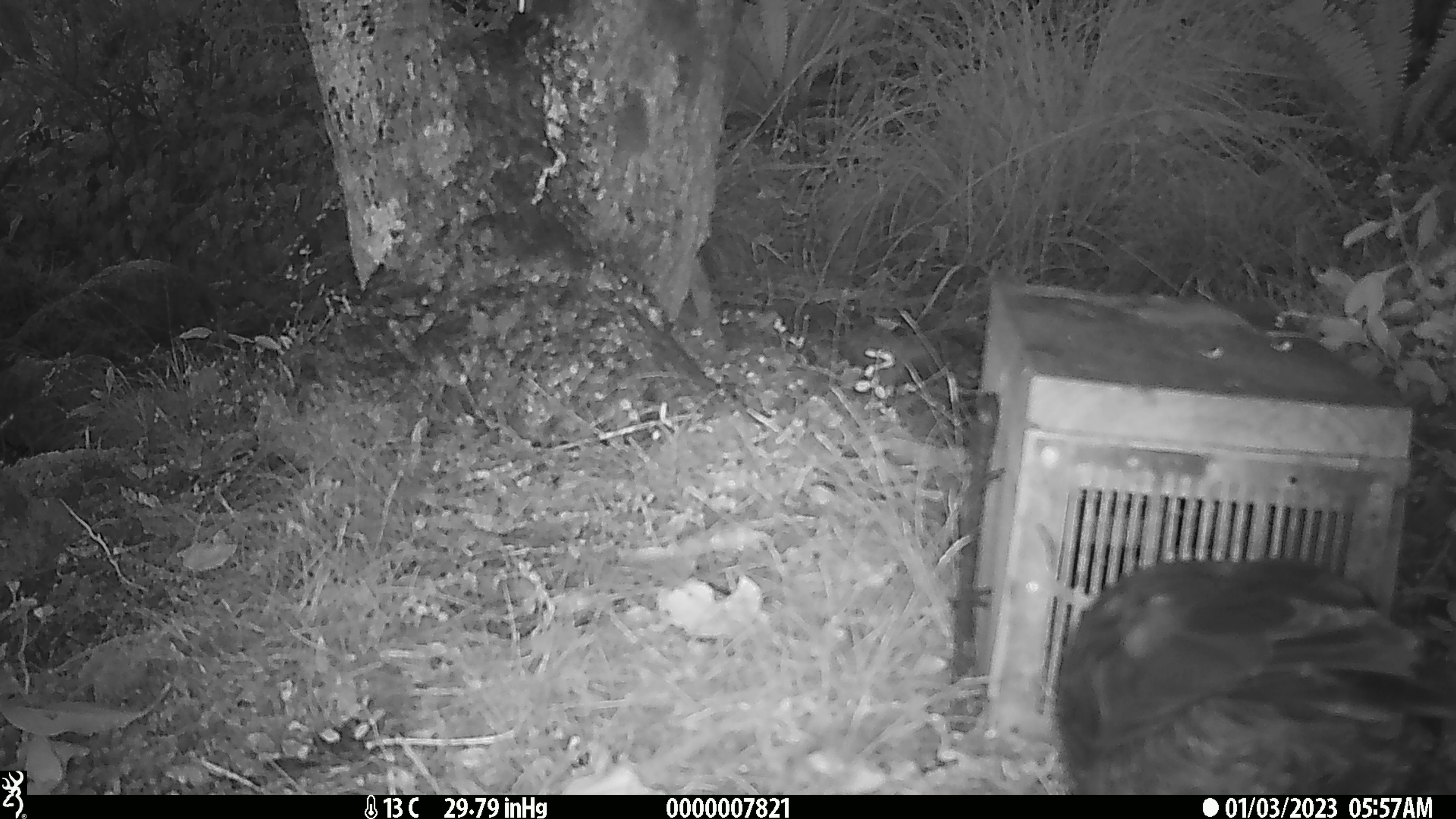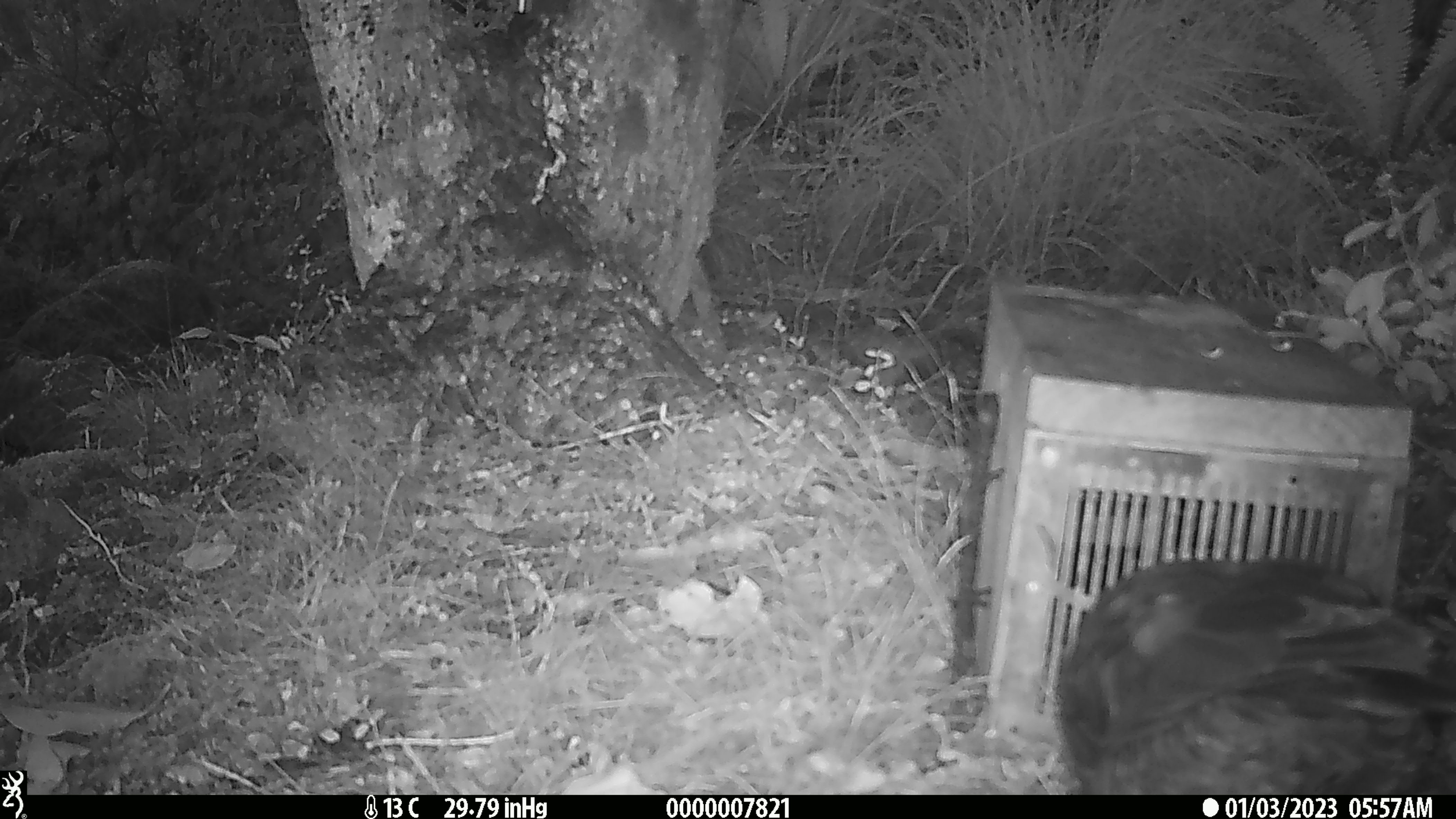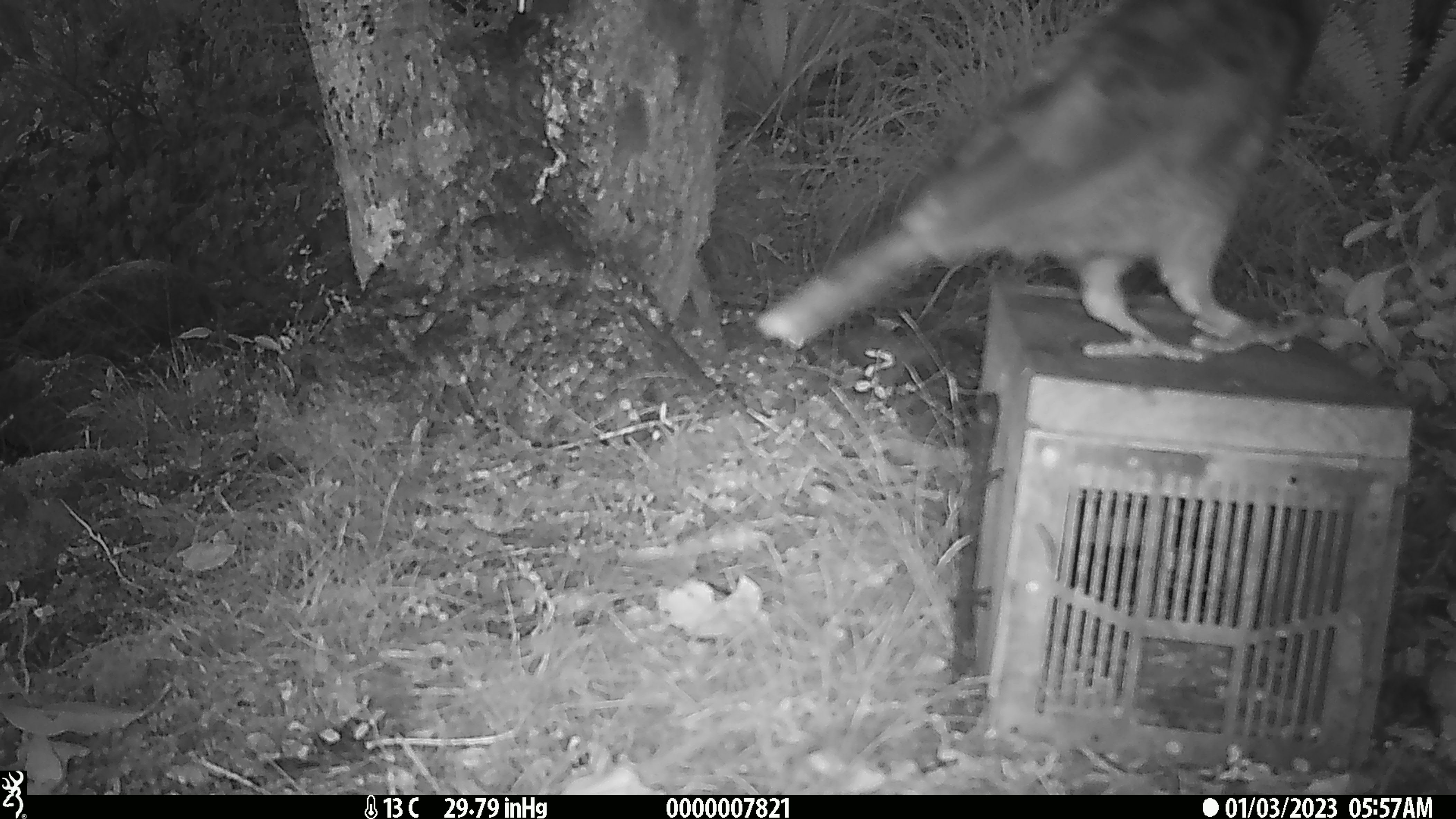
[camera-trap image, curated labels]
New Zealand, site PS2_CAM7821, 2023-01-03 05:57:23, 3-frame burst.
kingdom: Animalia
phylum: Chordata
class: Aves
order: Psittaciformes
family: Strigopidae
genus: Nestor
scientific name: Nestor notabilis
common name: kea